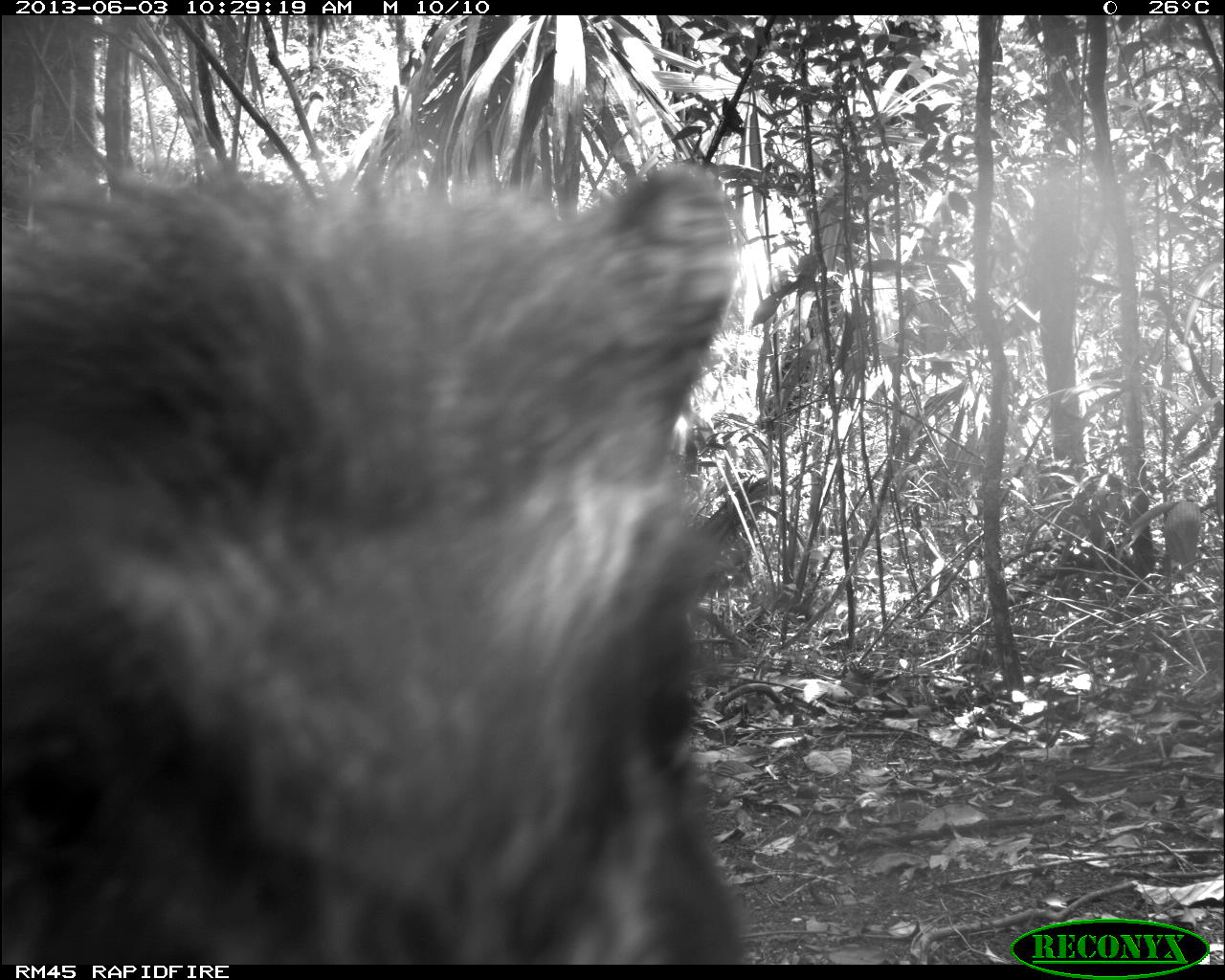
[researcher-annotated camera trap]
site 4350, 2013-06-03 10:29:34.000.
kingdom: Animalia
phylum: Chordata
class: Mammalia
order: Artiodactyla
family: Tayassuidae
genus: Tayassu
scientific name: Tayassu pecari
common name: white-lipped peccary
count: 6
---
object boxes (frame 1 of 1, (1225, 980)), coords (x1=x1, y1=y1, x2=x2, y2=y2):
tayassu pecari: (x1=0, y1=152, x2=749, y2=962)